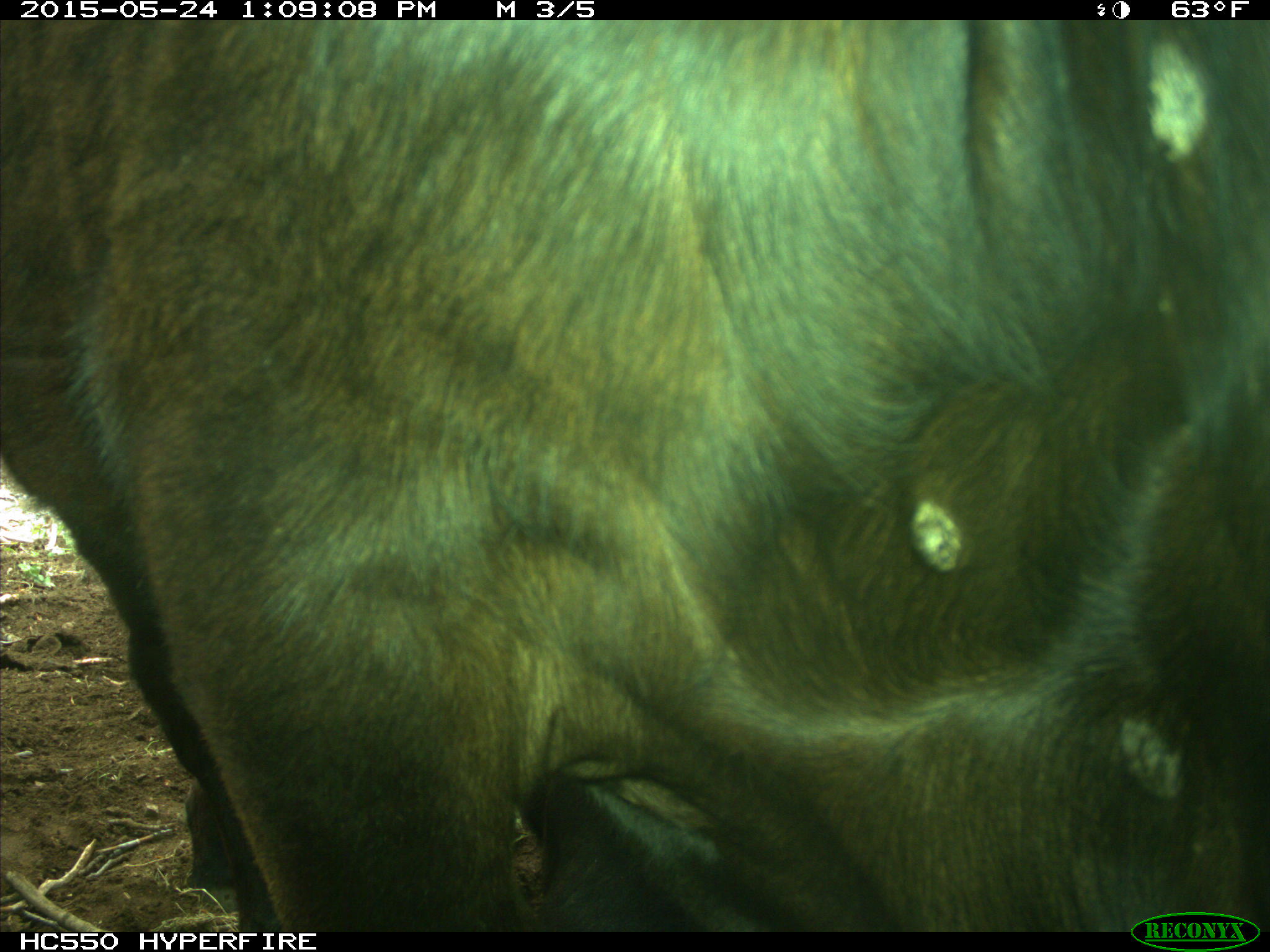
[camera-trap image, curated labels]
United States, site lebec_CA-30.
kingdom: Animalia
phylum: Chordata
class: Mammalia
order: Artiodactyla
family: Bovidae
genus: Bos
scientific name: Bos taurus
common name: domestic cow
Bos taurus (domestic cow).